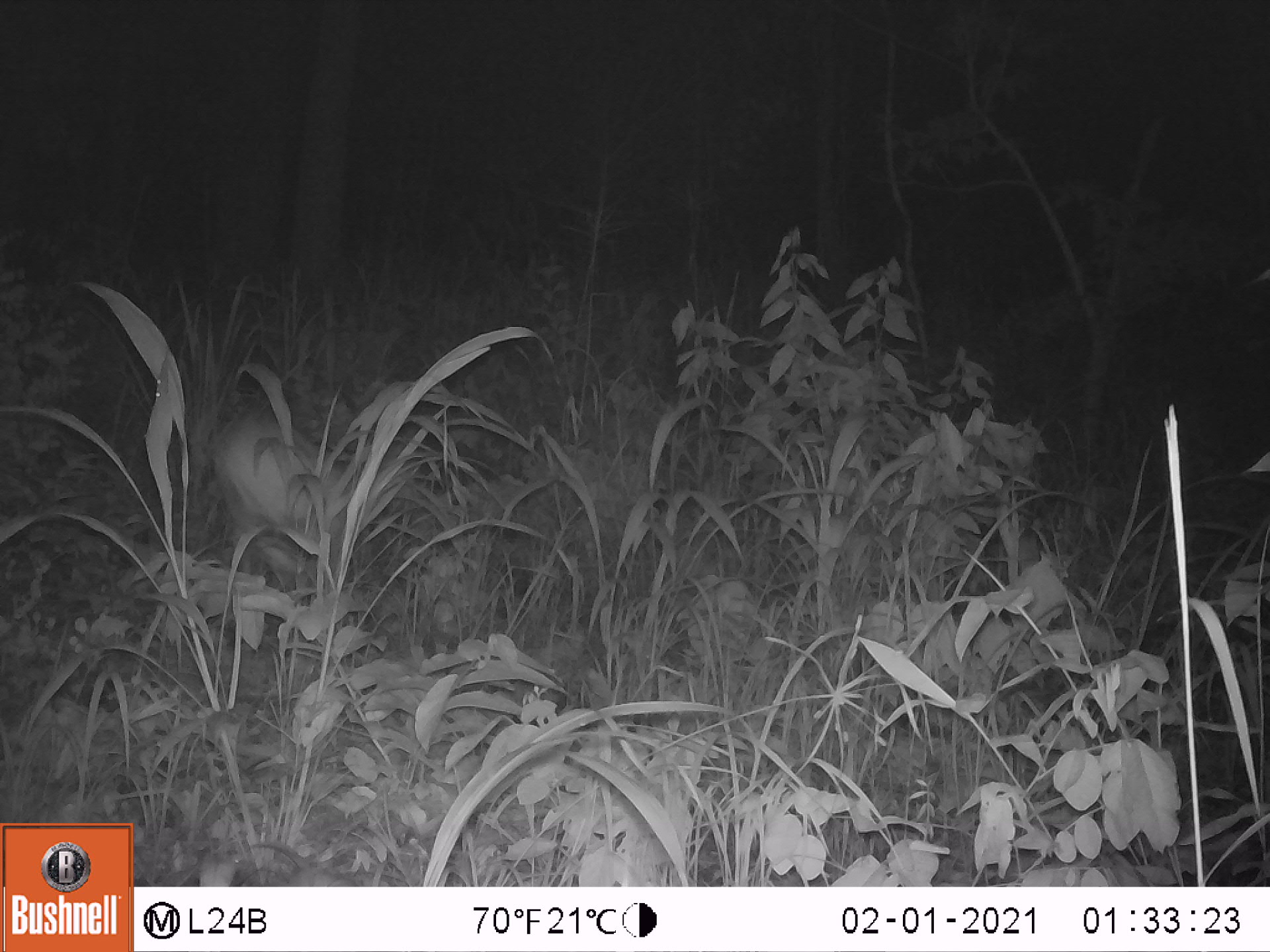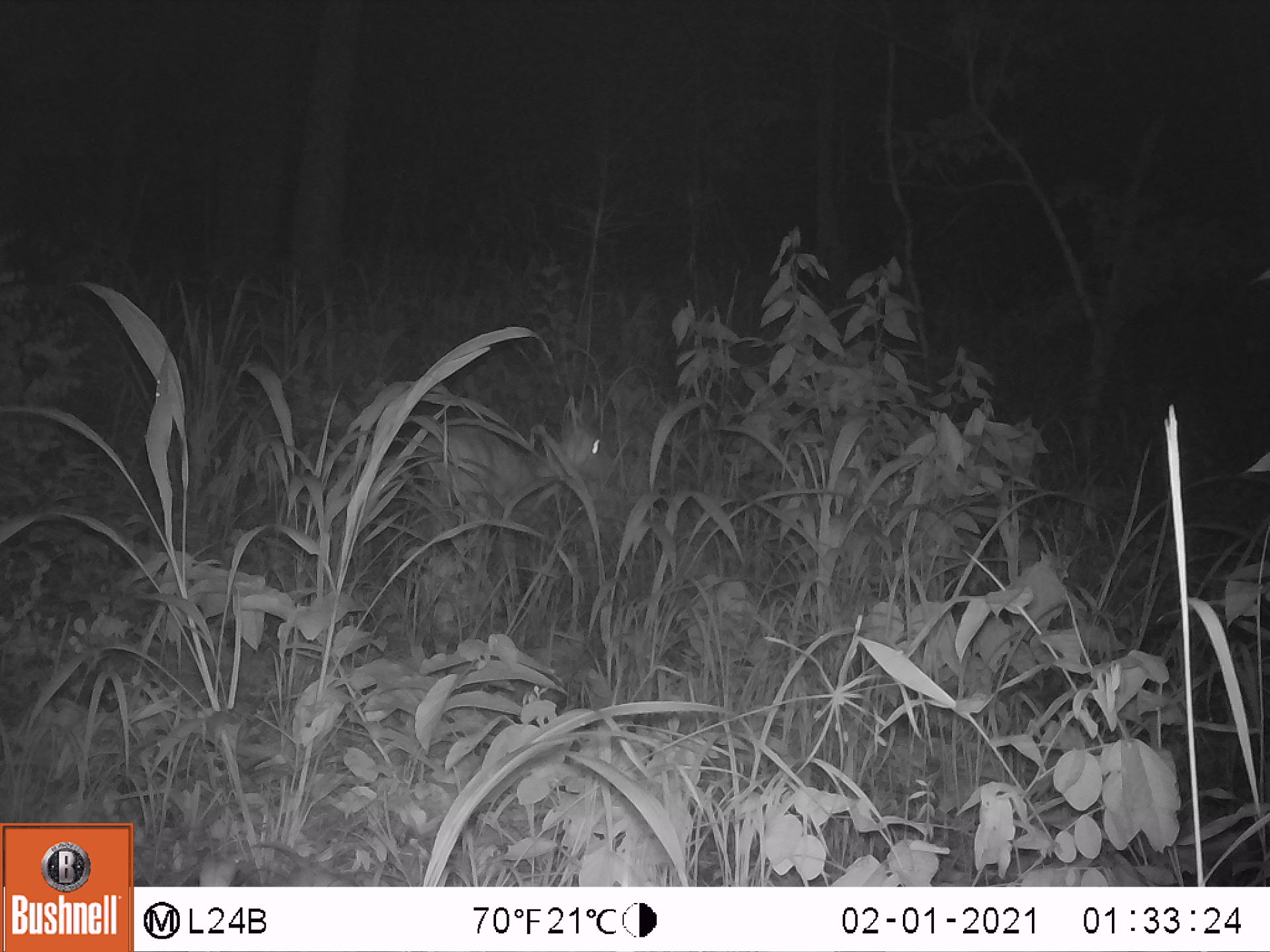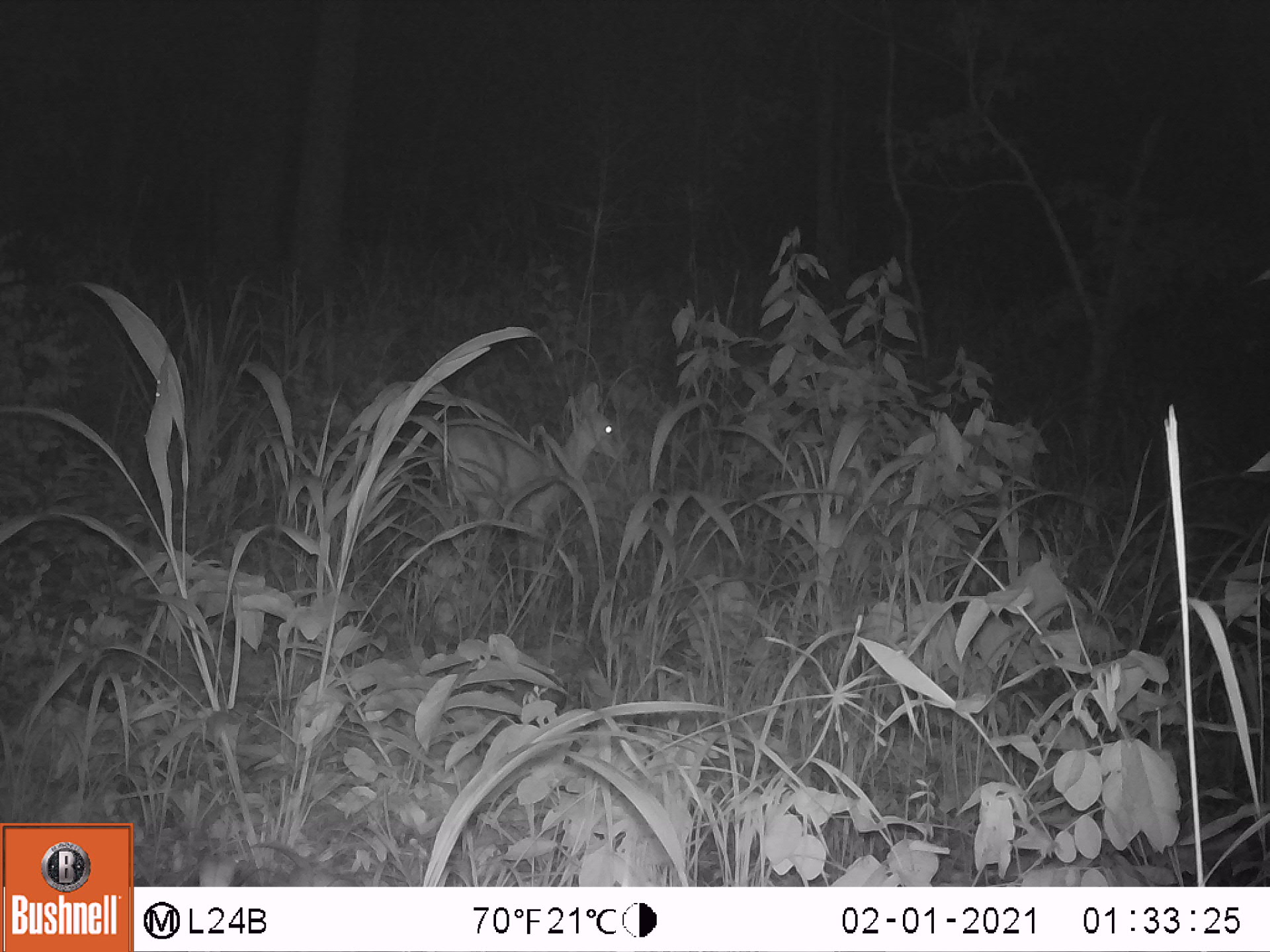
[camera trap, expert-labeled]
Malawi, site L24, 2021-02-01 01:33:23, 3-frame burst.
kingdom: Animalia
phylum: Chordata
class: Mammalia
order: Artiodactyla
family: Bovidae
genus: Sylvicapra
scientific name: Sylvicapra grimmia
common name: common duiker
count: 1